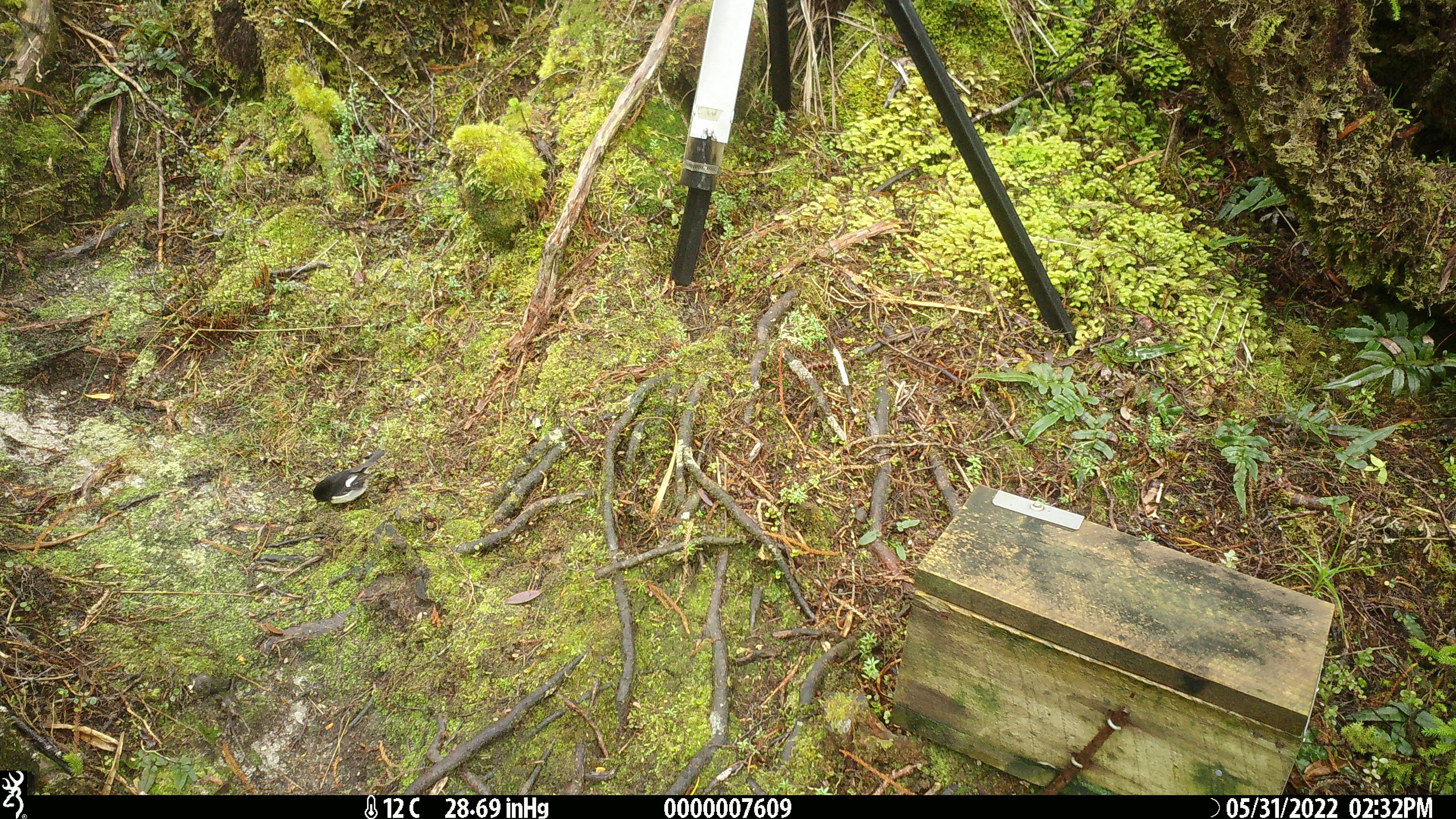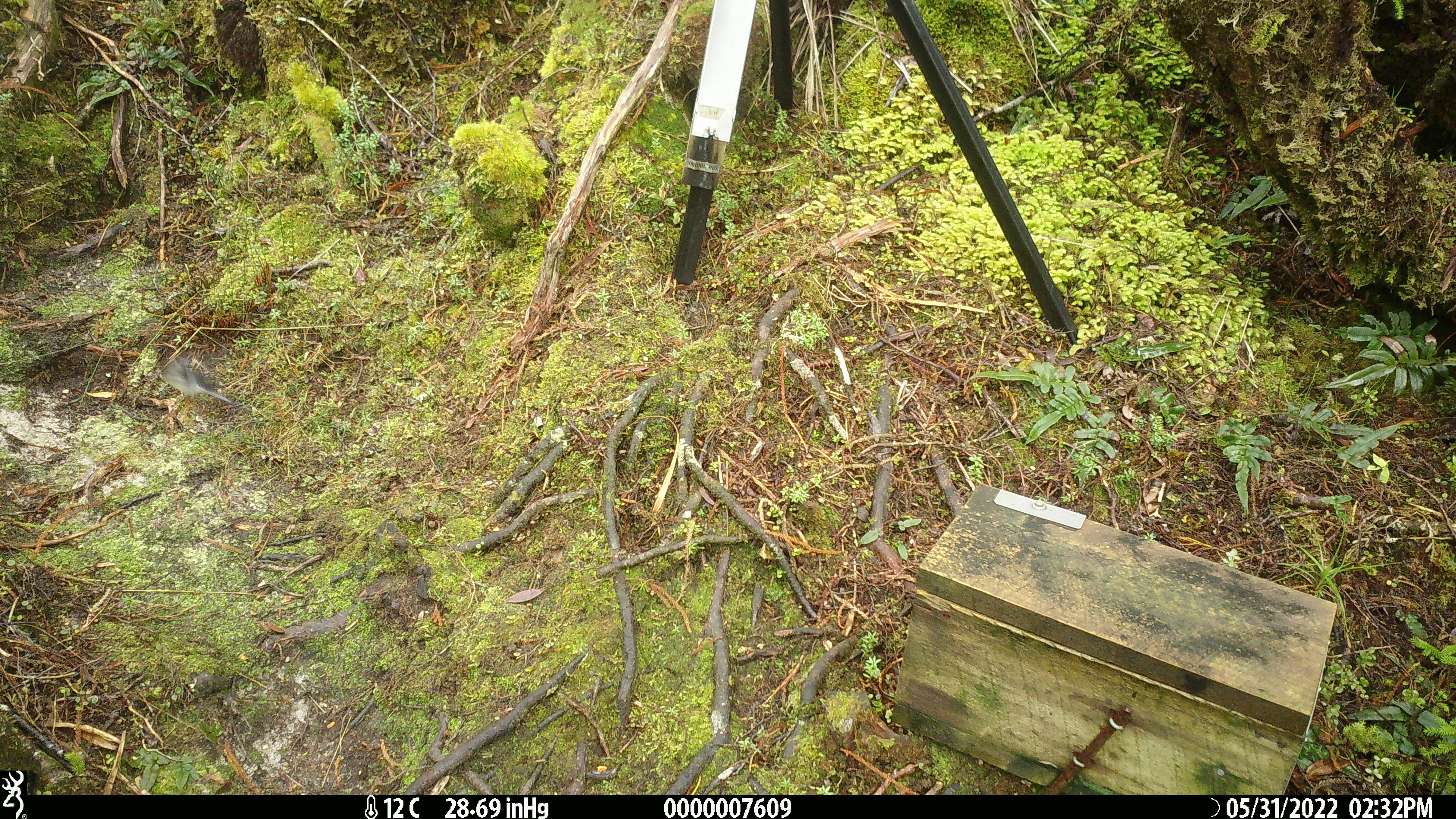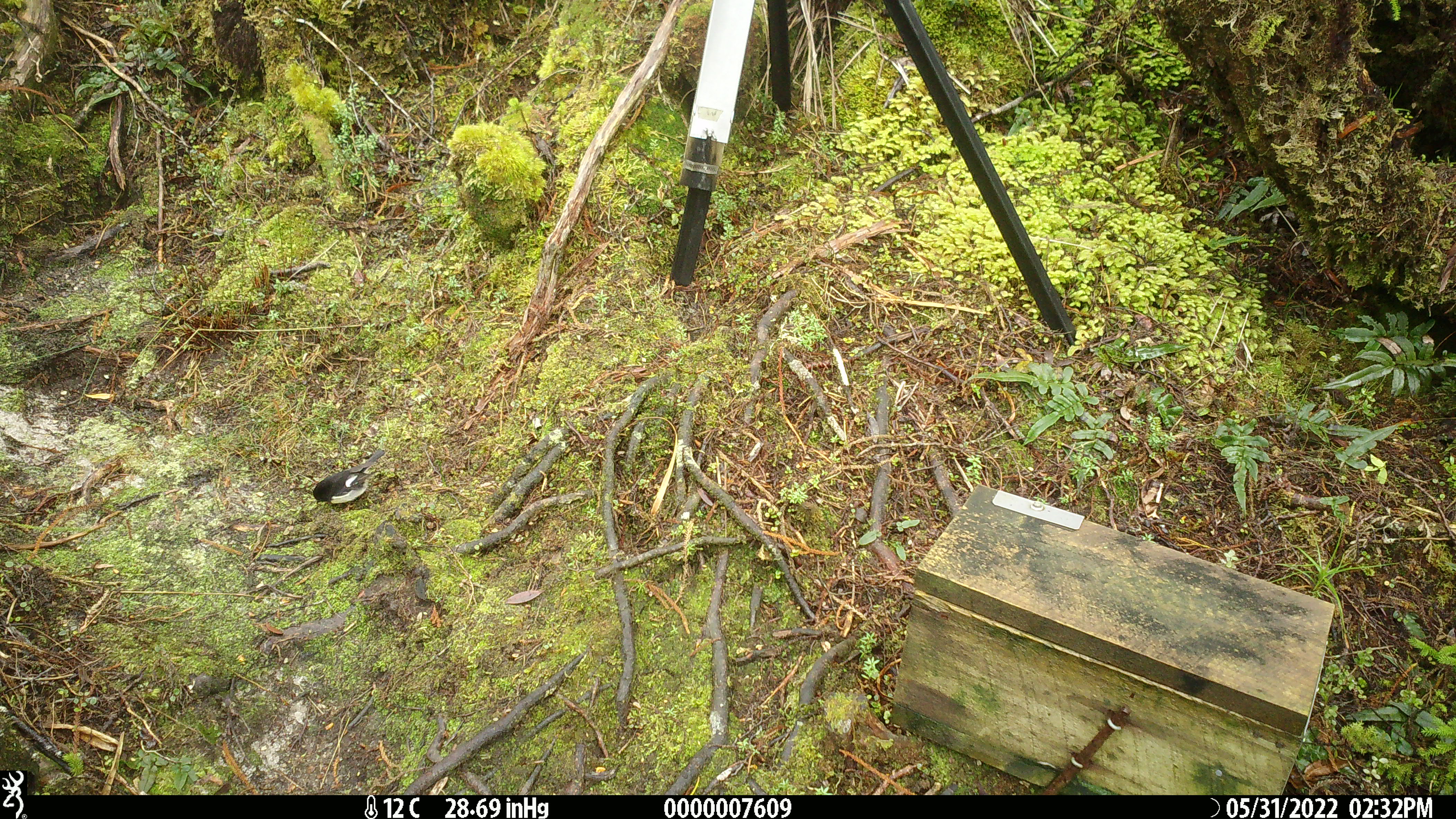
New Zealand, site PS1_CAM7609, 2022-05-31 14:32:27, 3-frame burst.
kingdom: Animalia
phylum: Chordata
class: Aves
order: Passeriformes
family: Petroicidae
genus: Petroica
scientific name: Petroica macrocephala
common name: tomtit